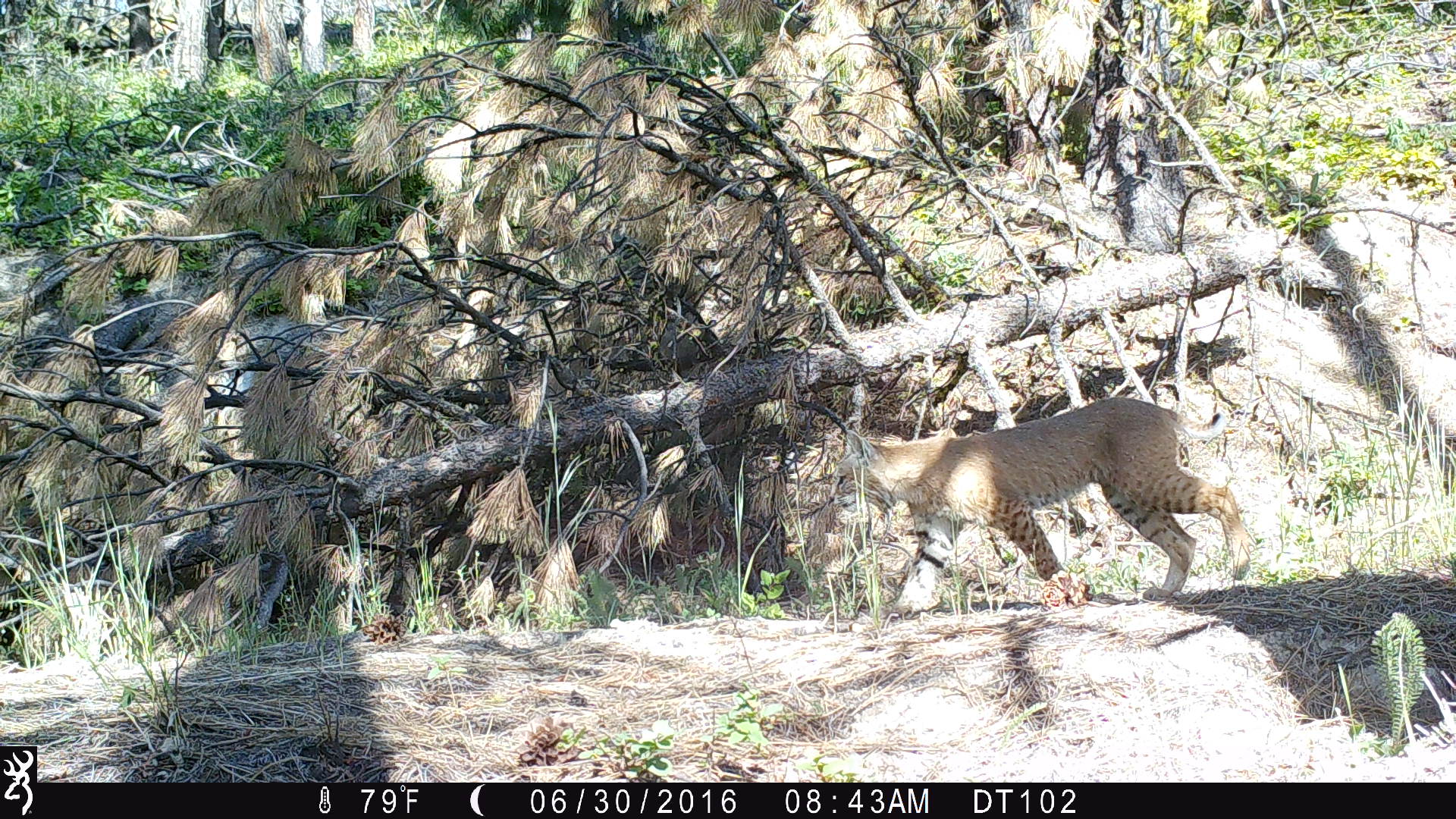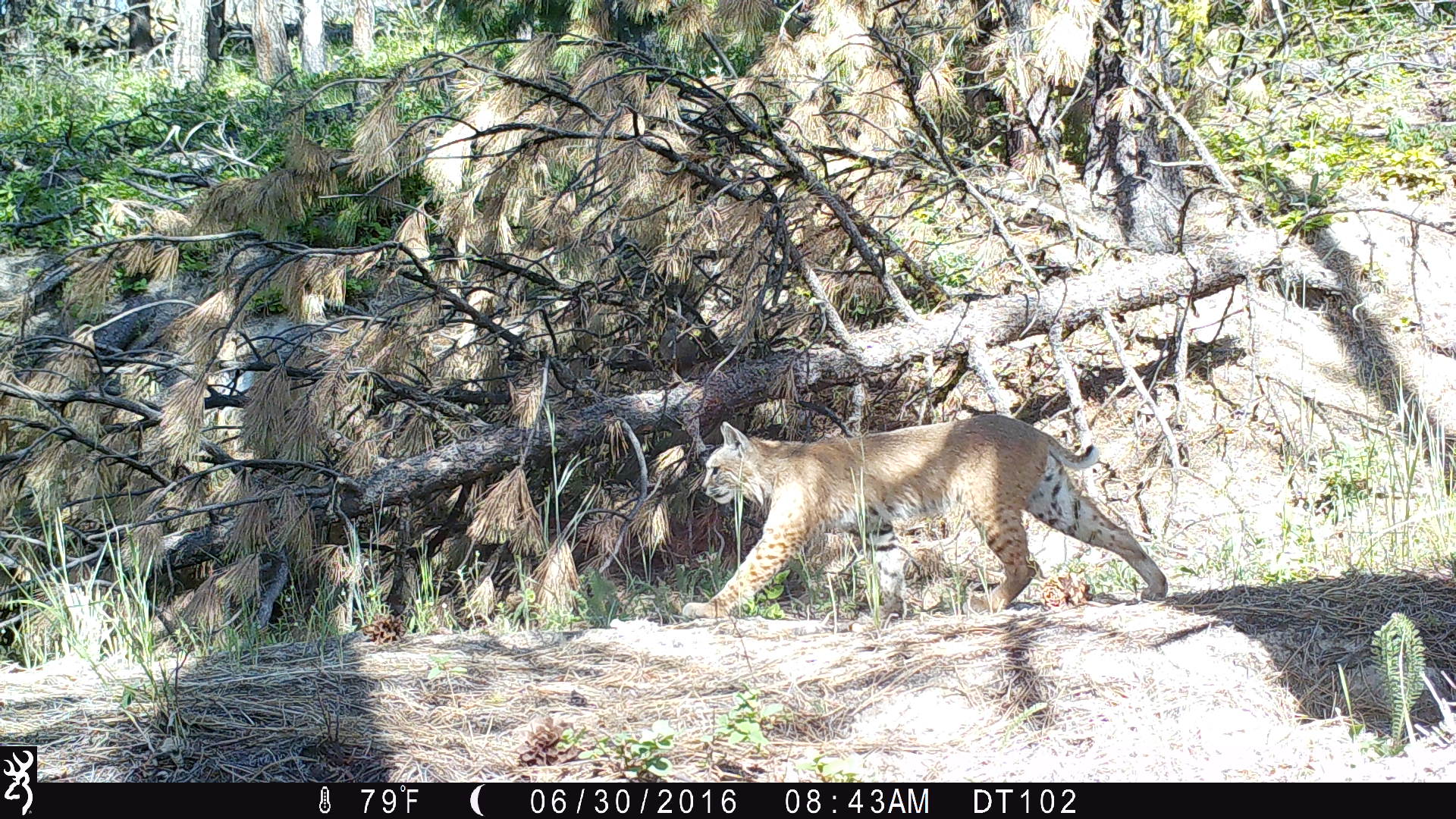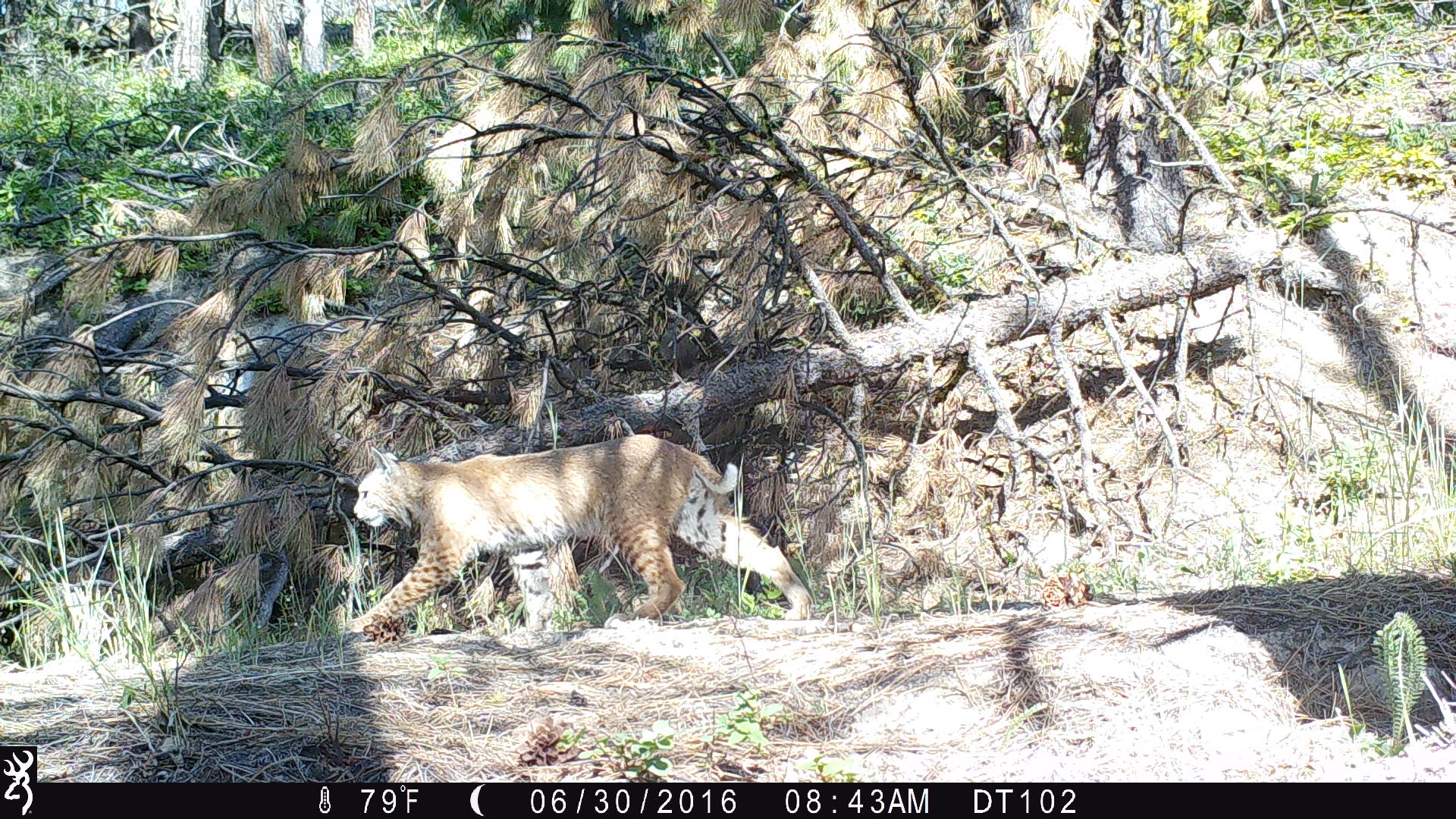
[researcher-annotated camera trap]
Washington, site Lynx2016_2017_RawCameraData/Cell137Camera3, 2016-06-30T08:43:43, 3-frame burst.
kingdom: Animalia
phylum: Chordata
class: Mammalia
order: Carnivora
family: Felidae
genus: Lynx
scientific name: Lynx rufus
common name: bobcat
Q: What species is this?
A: Lynx rufus (bobcat).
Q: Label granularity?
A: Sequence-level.